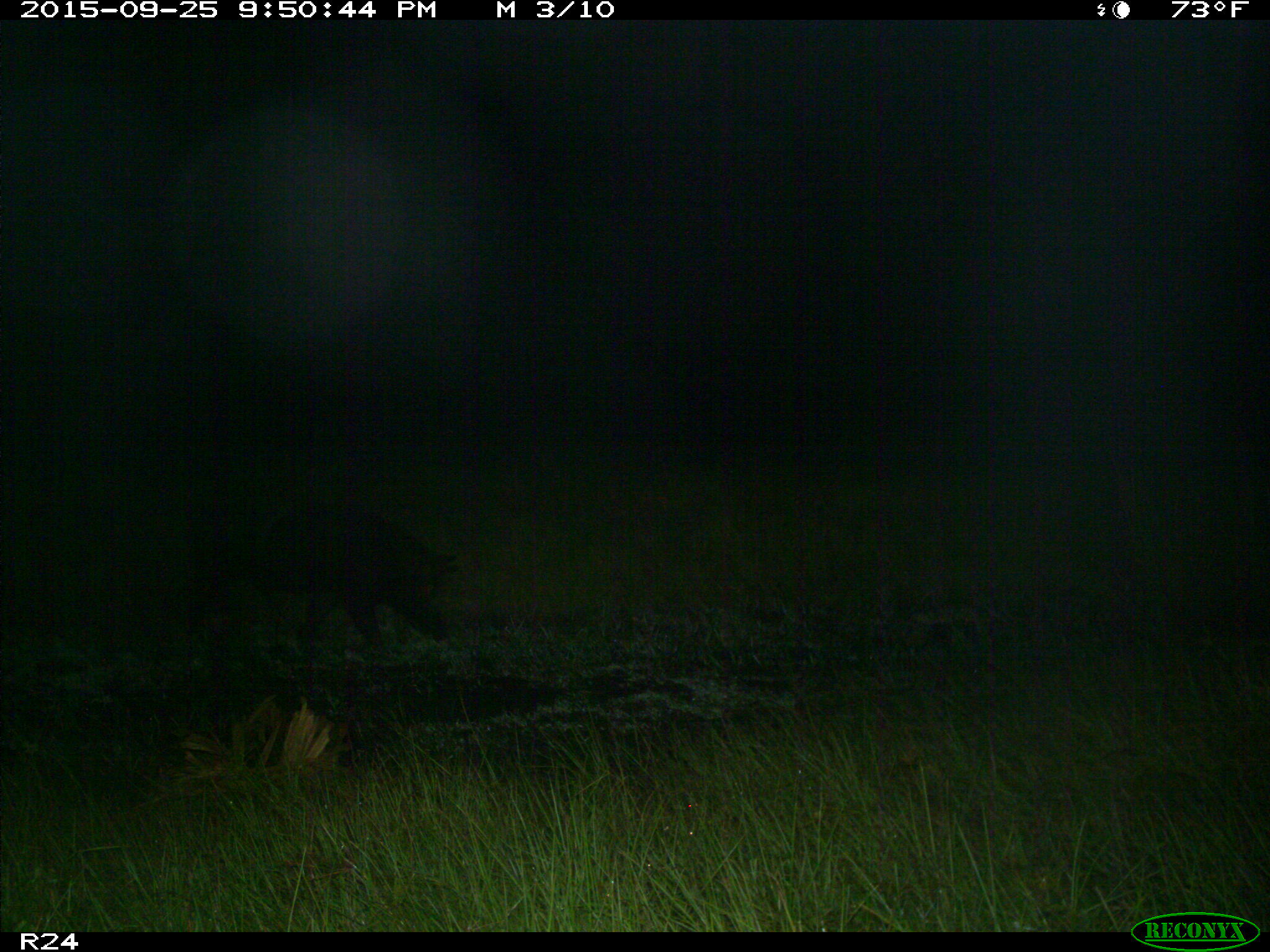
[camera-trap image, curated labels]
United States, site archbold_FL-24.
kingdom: Animalia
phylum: Chordata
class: Mammalia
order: Artiodactyla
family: Suidae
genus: Sus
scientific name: Sus scrofa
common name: wild boar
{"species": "Sus scrofa (wild boar)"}